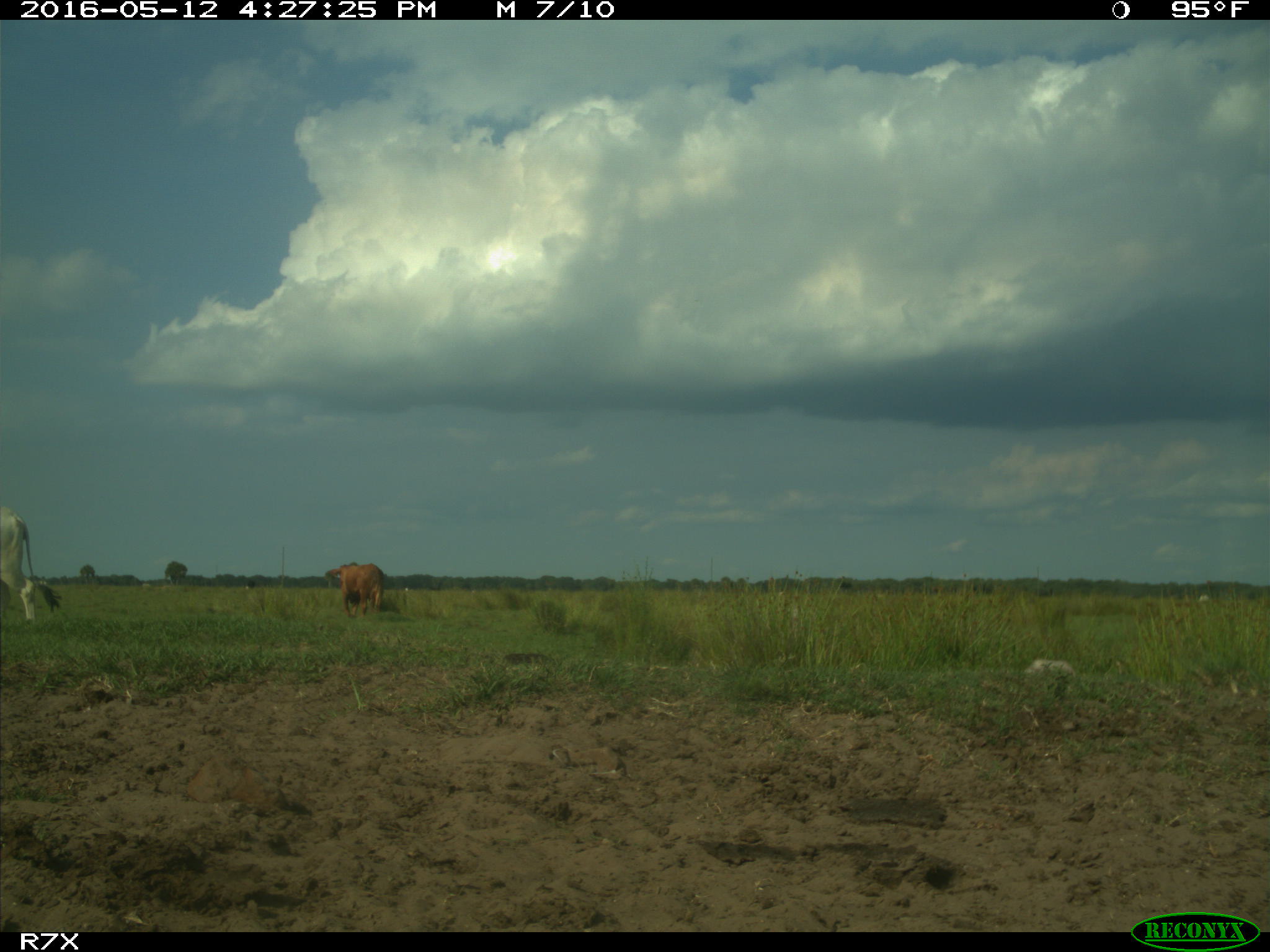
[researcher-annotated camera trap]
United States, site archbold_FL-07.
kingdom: Animalia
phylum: Chordata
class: Mammalia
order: Artiodactyla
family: Bovidae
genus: Bos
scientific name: Bos taurus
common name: domestic cow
Bos taurus (domestic cow).